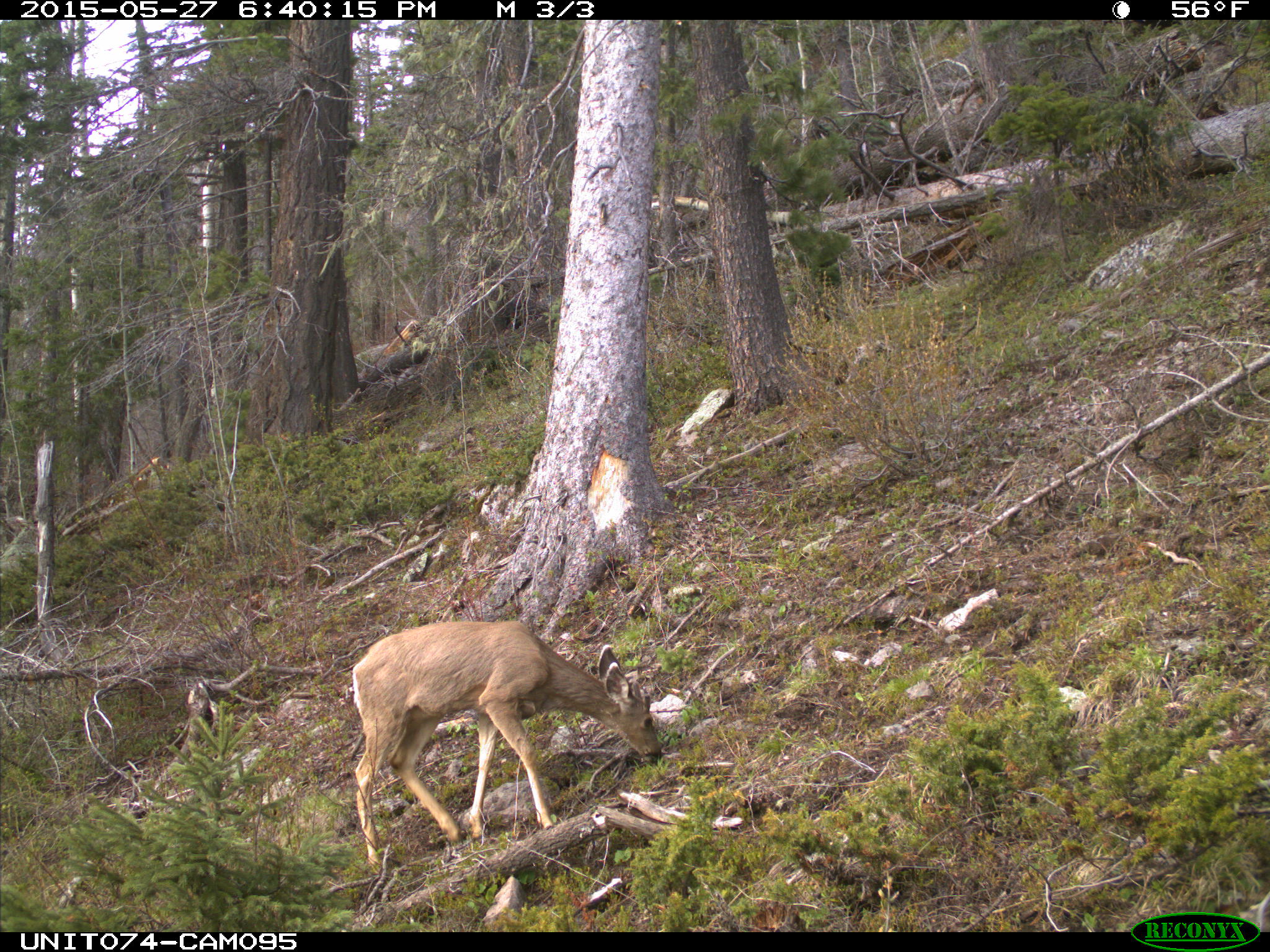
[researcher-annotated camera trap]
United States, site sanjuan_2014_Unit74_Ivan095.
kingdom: Animalia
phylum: Chordata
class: Mammalia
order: Artiodactyla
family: Cervidae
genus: Odocoileus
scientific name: Odocoileus hemionus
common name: mule deer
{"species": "Odocoileus hemionus (mule deer)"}